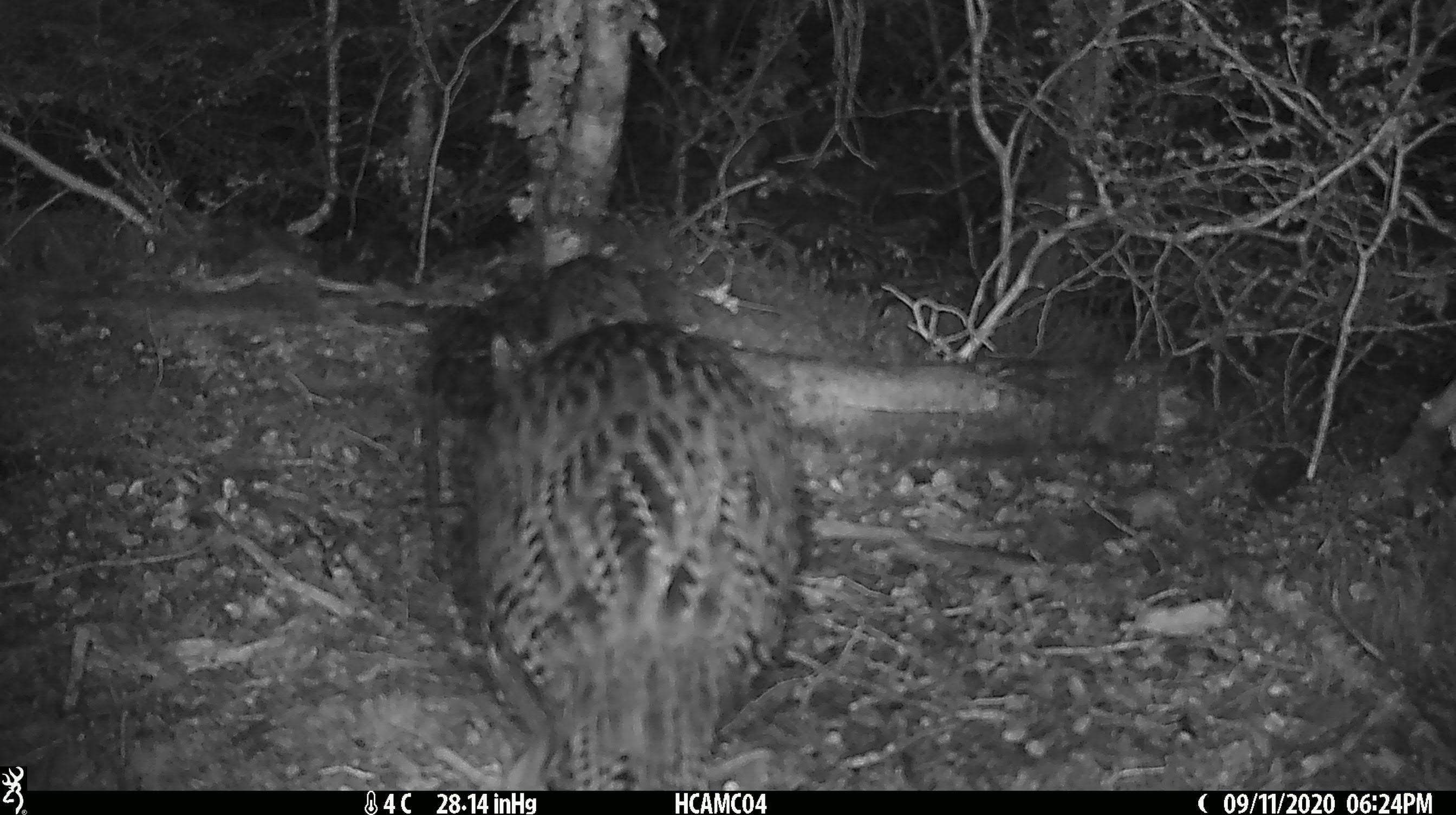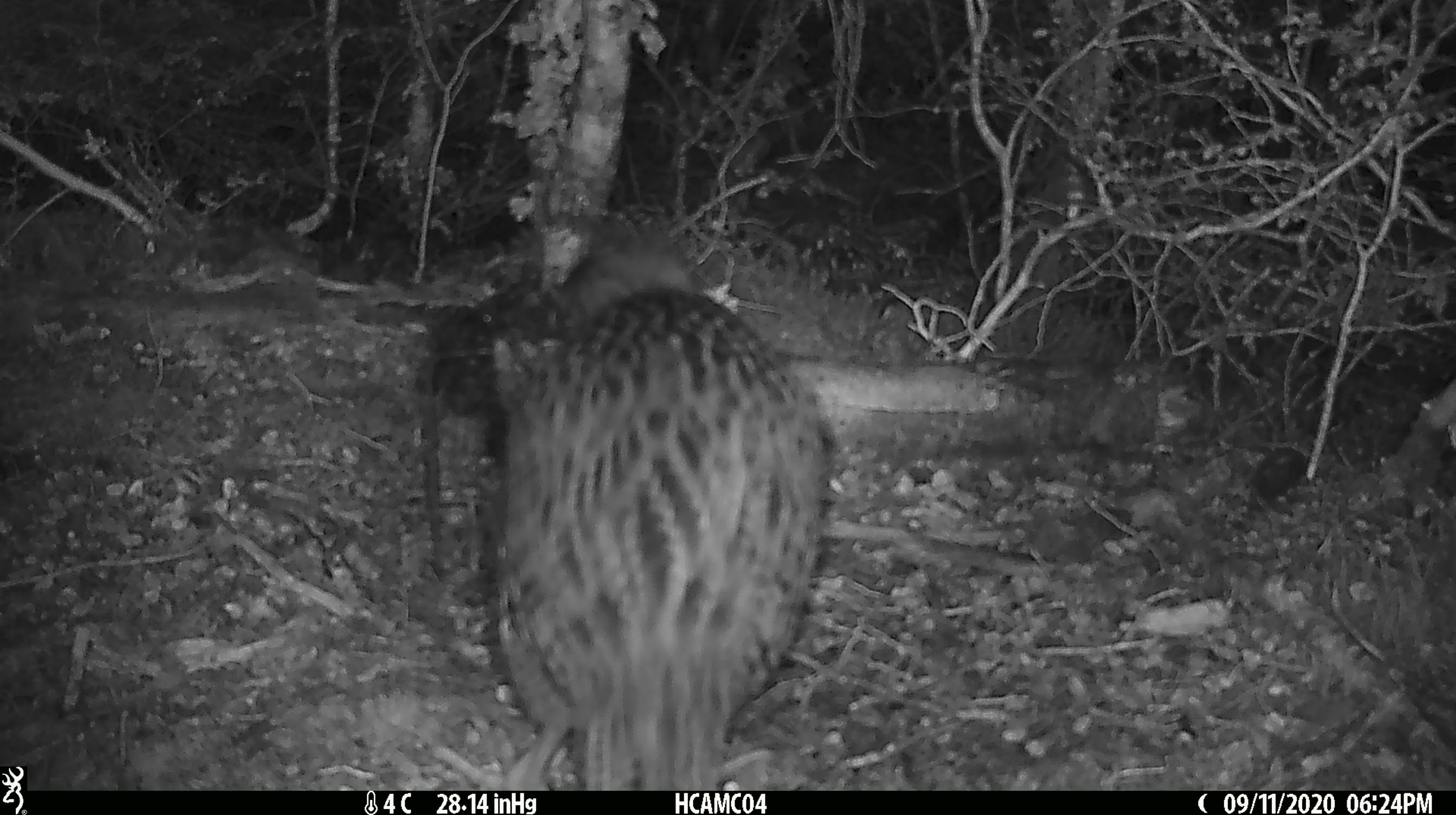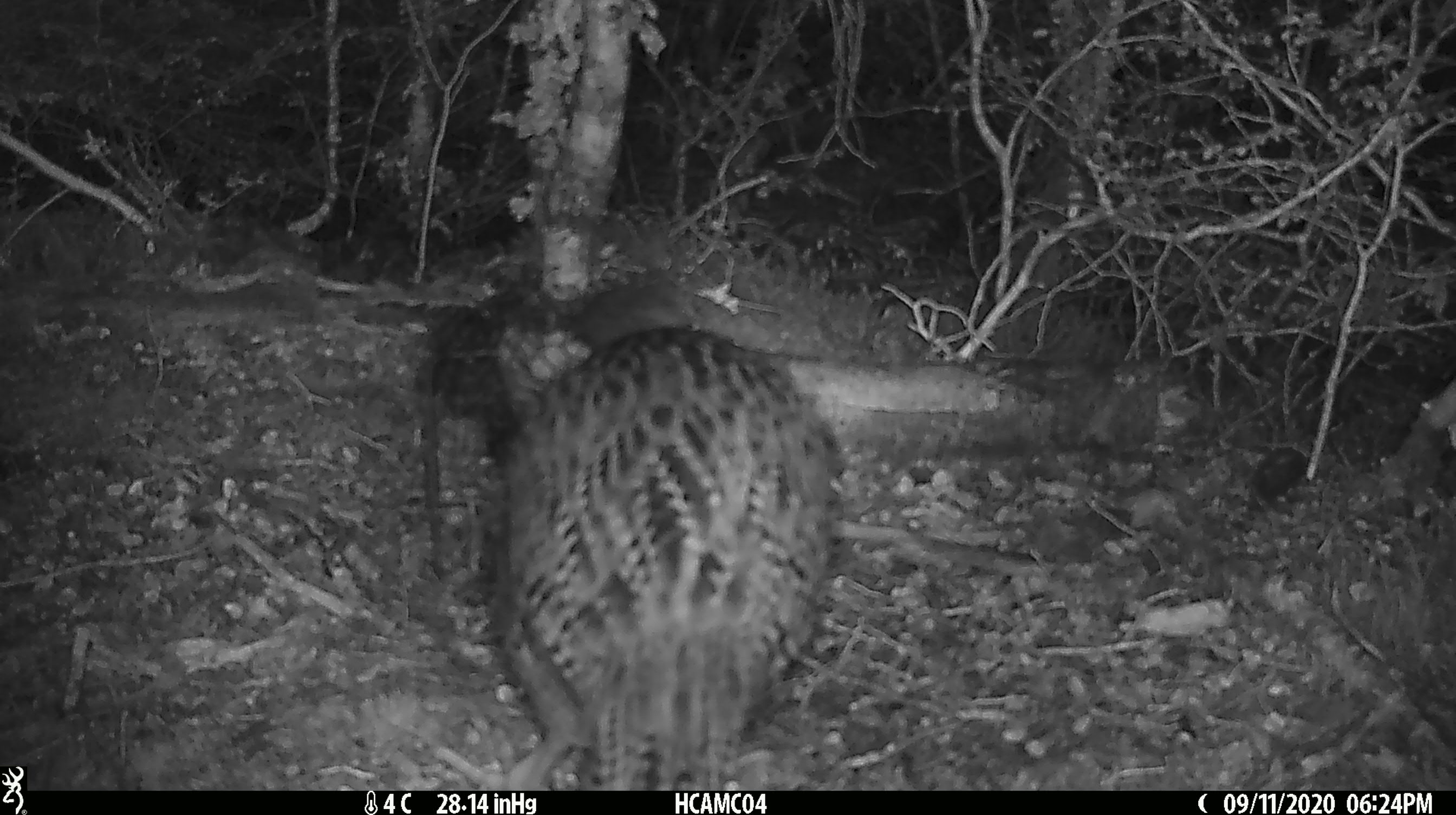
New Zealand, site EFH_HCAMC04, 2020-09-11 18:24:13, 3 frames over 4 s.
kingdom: Animalia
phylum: Chordata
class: Aves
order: Gruiformes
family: Rallidae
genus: Gallirallus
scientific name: Gallirallus australis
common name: weka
Weka (Gallirallus australis).